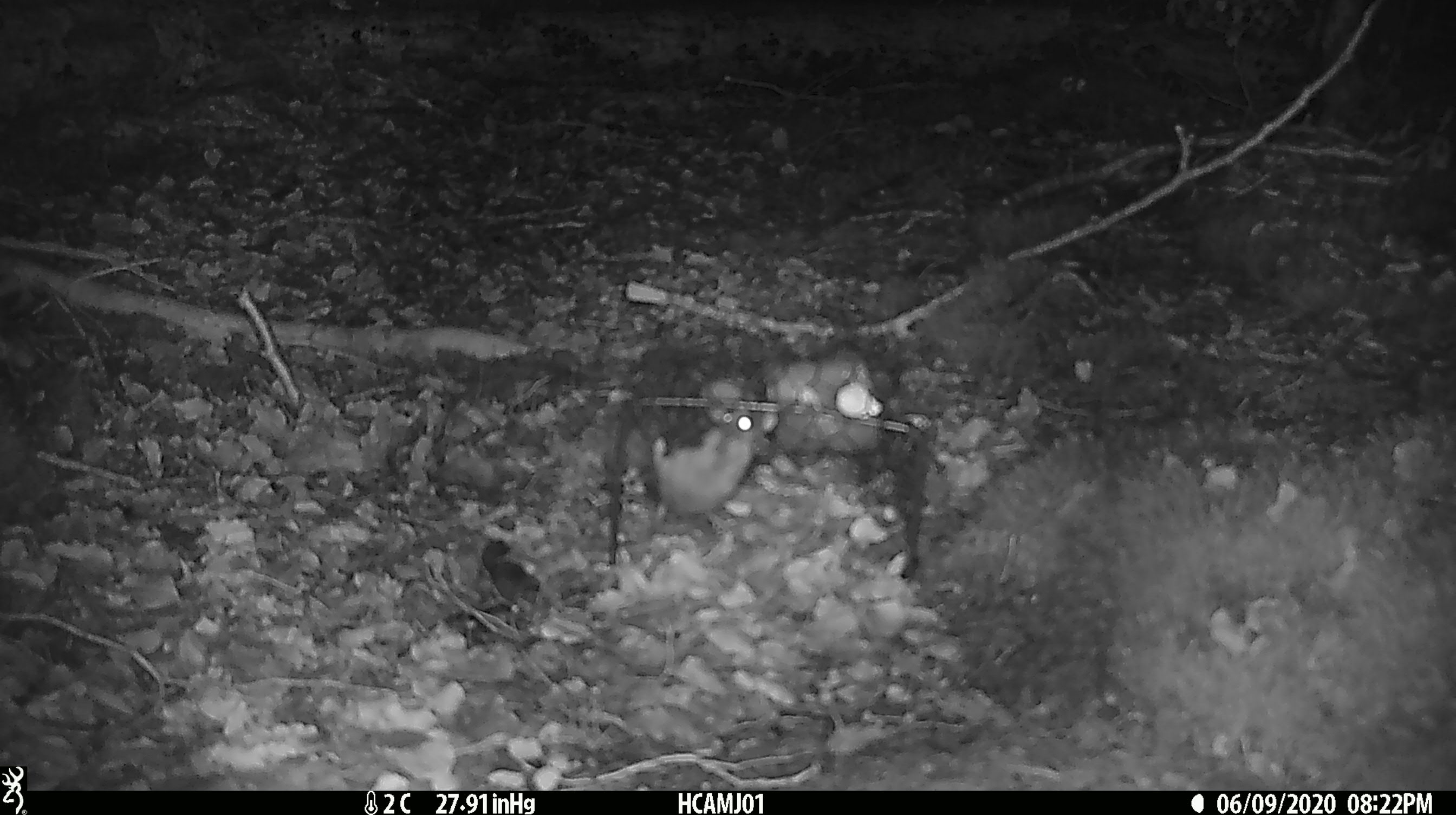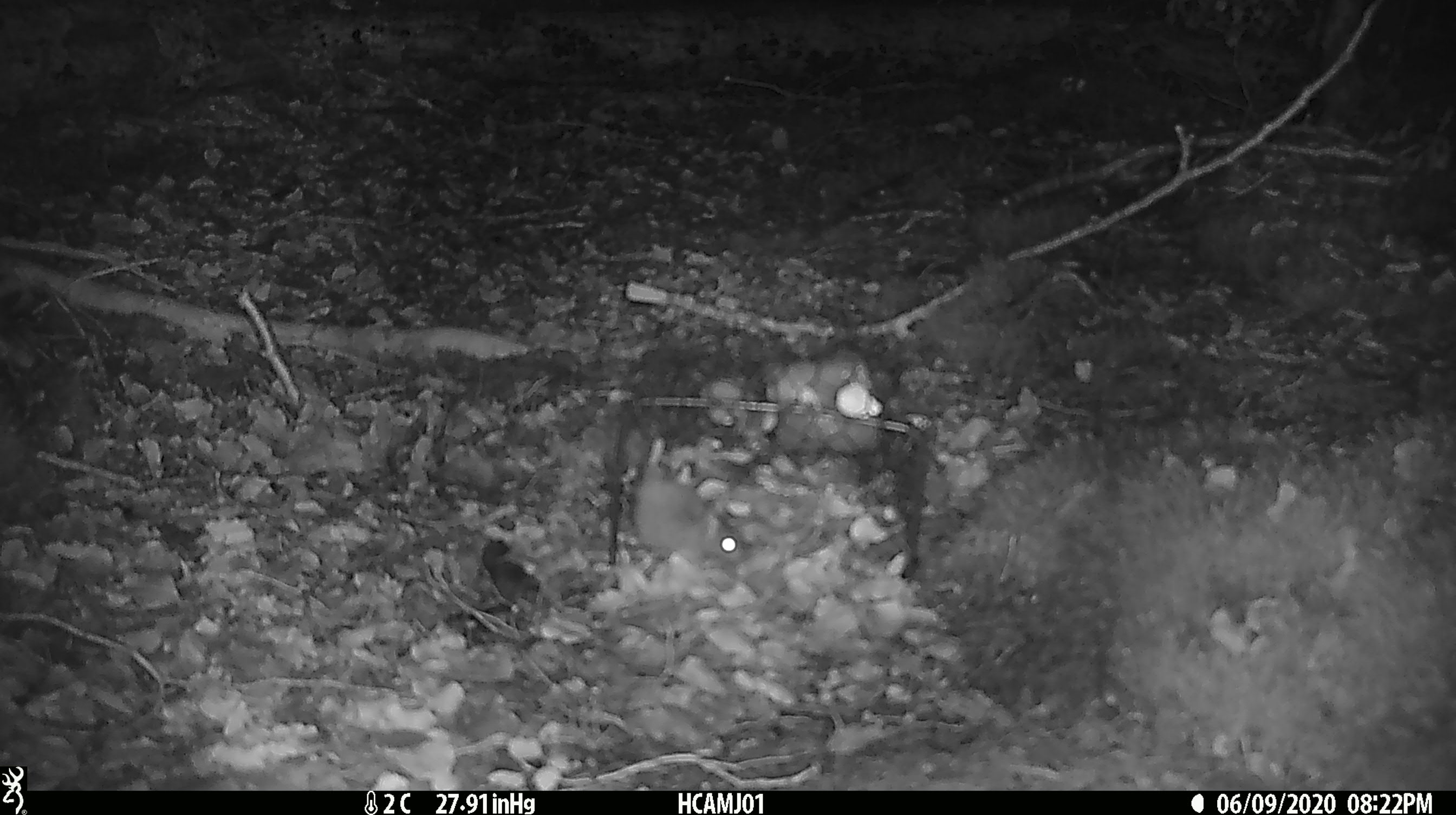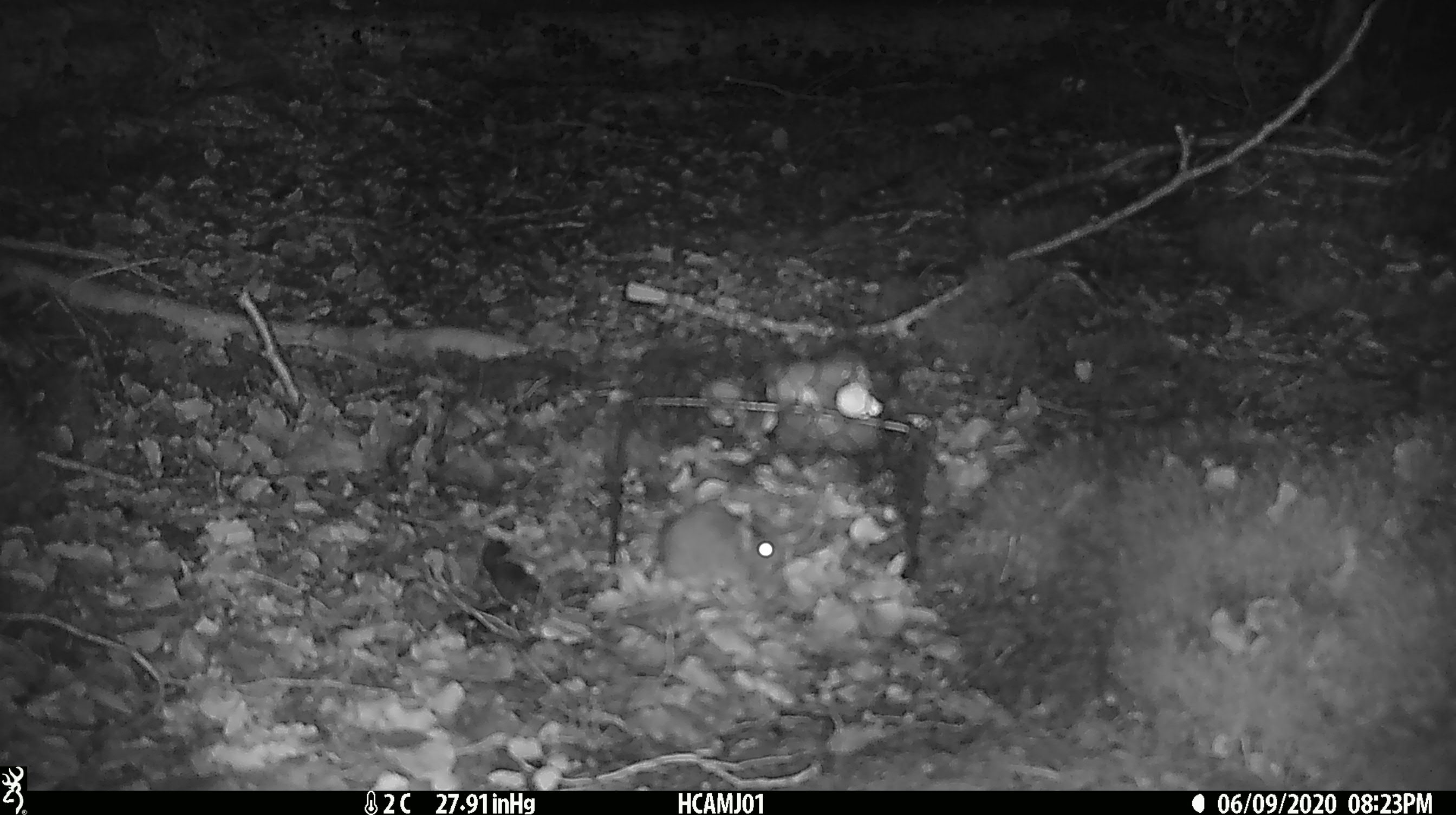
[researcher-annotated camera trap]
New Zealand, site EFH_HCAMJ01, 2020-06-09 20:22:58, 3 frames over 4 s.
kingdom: Animalia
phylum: Chordata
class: Mammalia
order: Rodentia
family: Muridae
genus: Mus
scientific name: Mus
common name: mouse